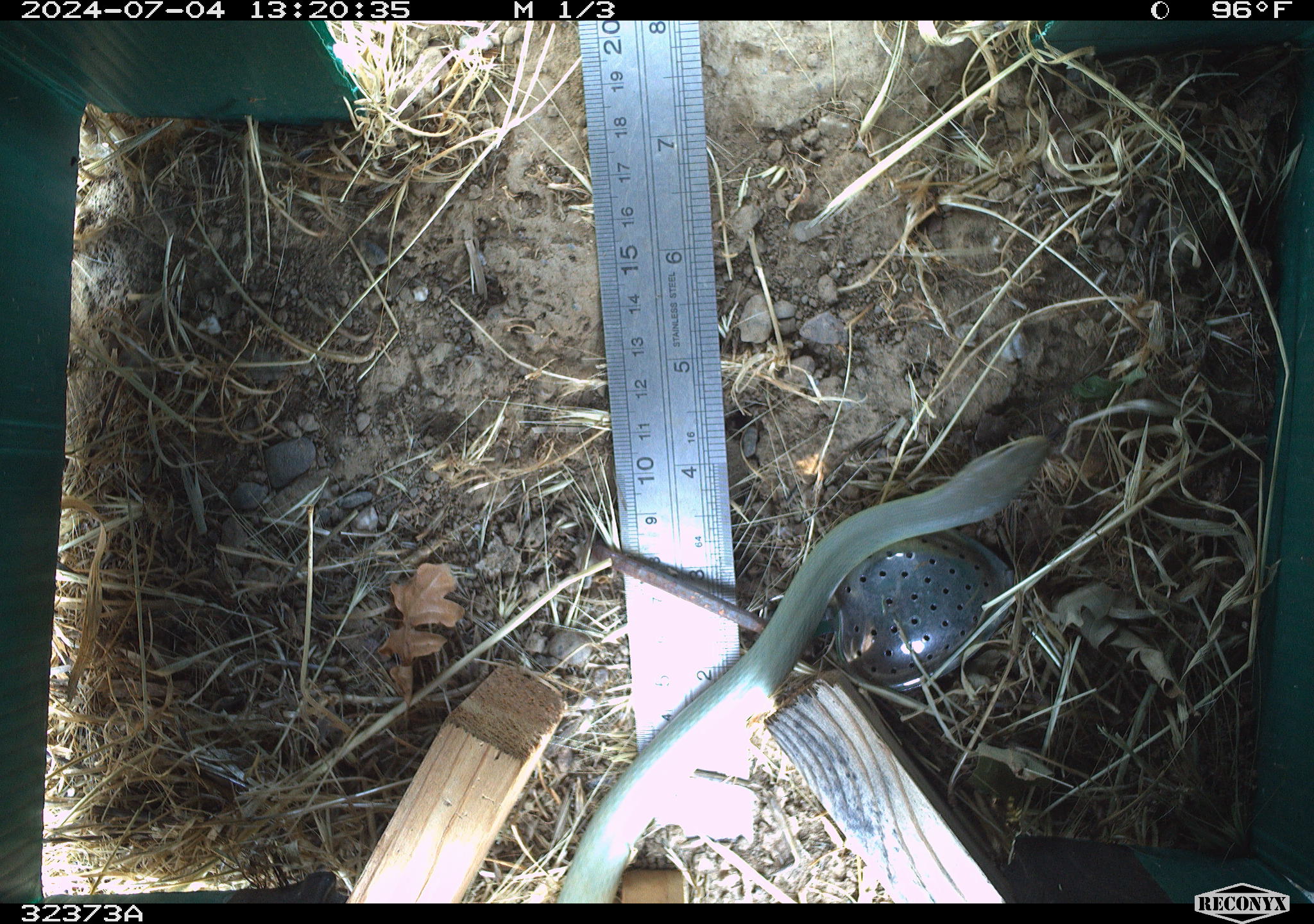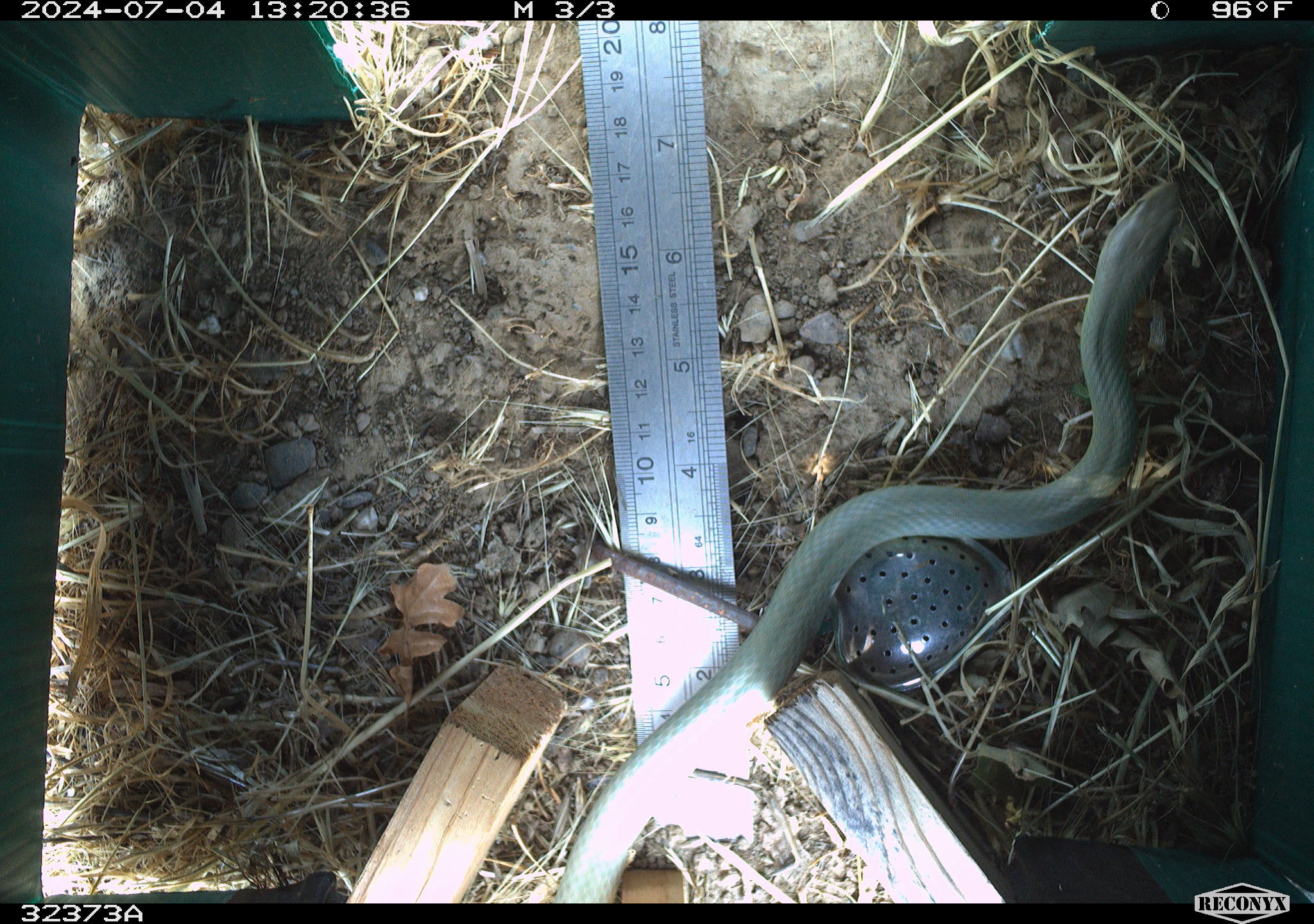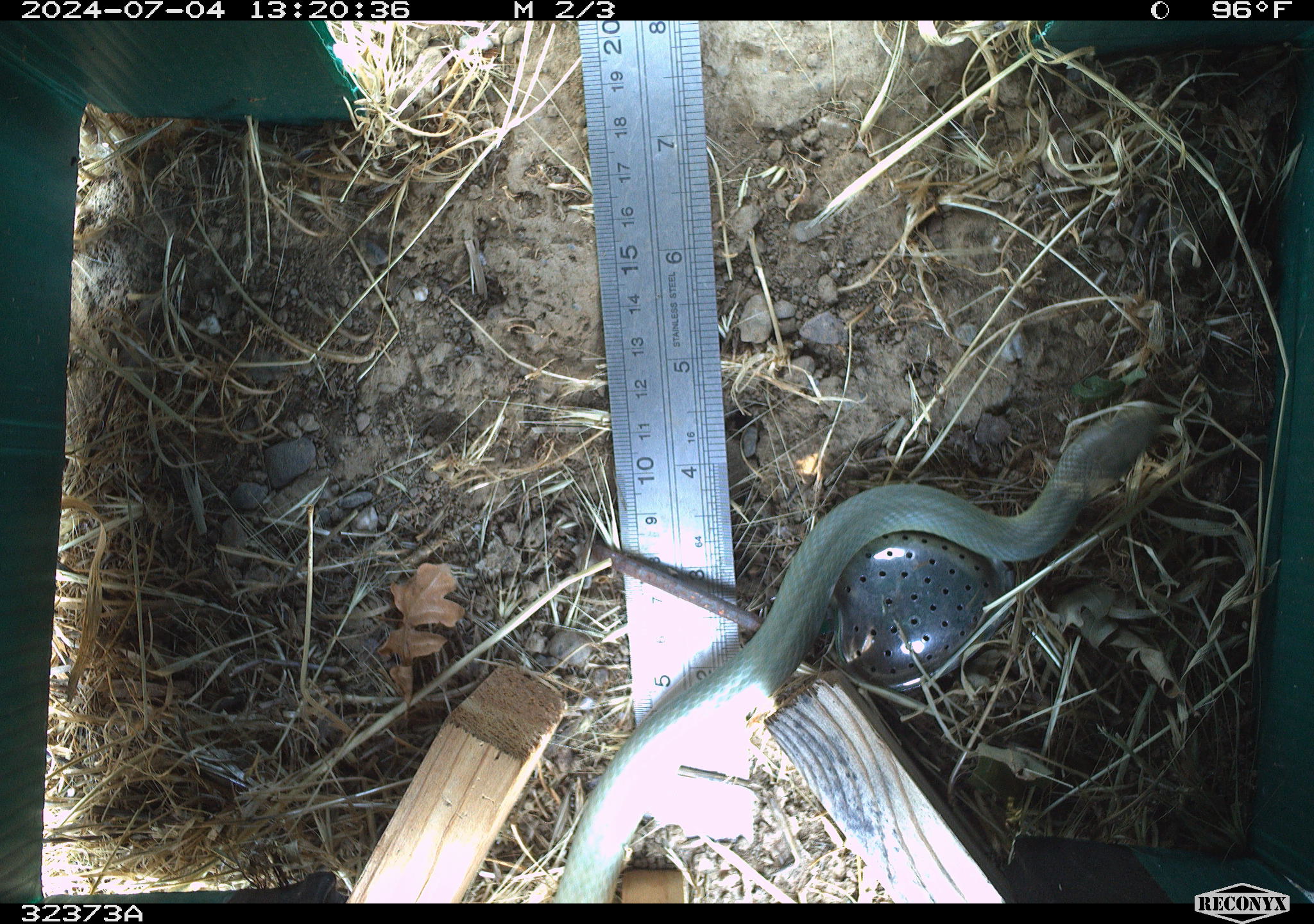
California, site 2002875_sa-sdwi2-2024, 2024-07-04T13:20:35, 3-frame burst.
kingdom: Animalia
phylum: Chordata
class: Reptilia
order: Squamata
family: Colubridae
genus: Coluber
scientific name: Coluber constrictor mormon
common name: western yellow-bellied racer